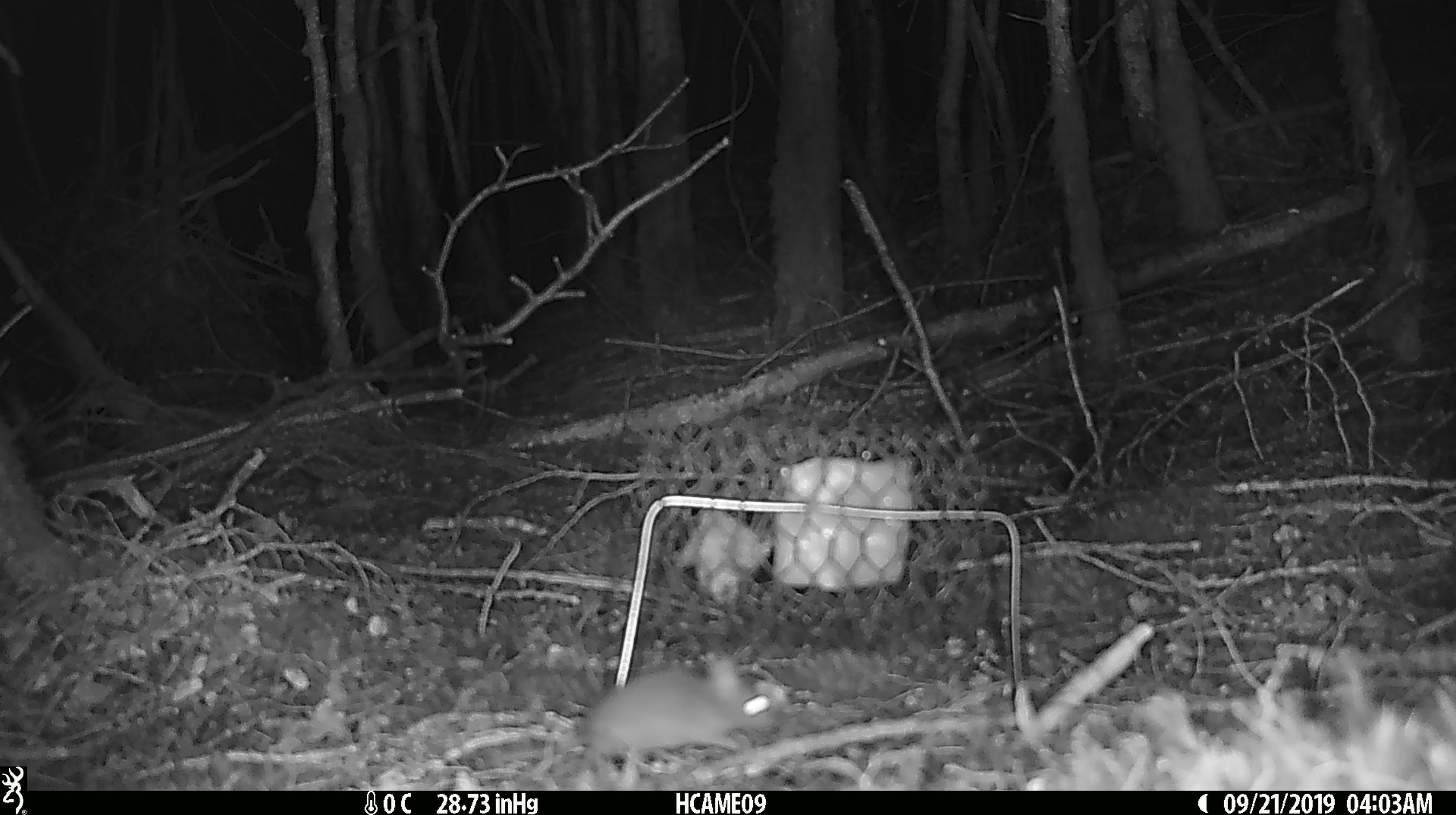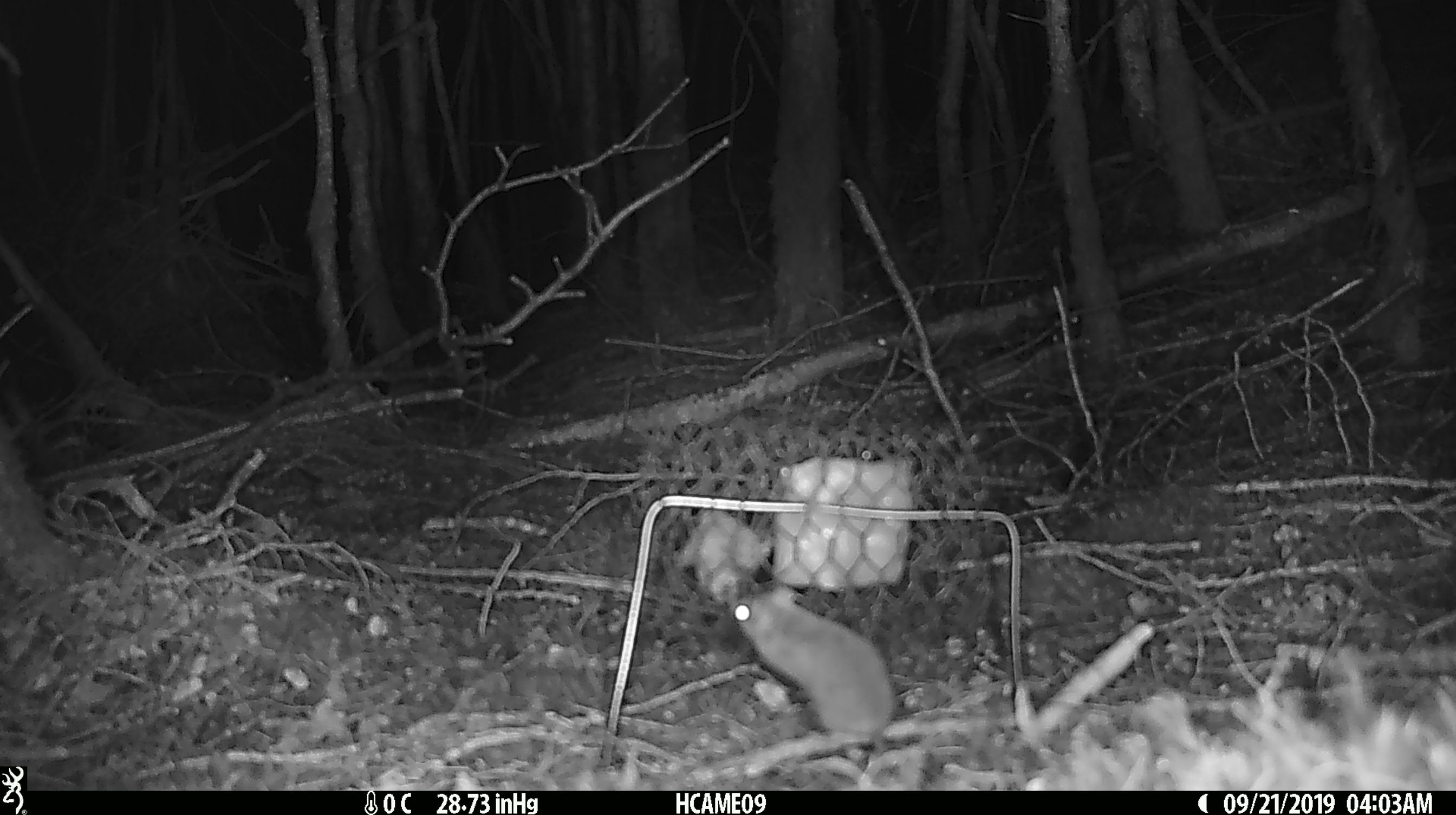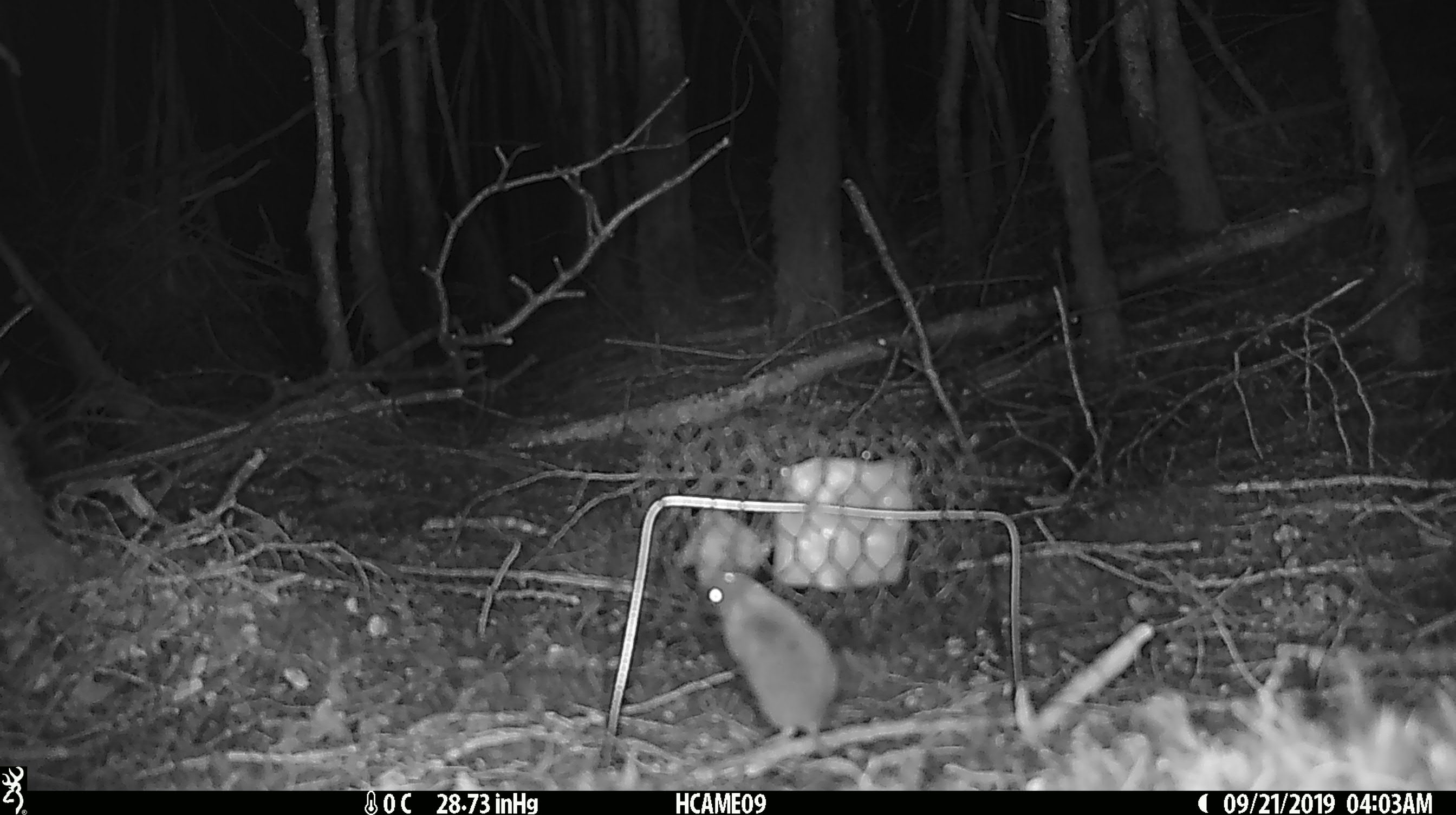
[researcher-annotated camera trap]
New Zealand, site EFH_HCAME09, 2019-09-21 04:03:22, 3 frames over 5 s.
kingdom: Animalia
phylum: Chordata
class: Mammalia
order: Rodentia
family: Muridae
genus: Mus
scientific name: Mus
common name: mouse